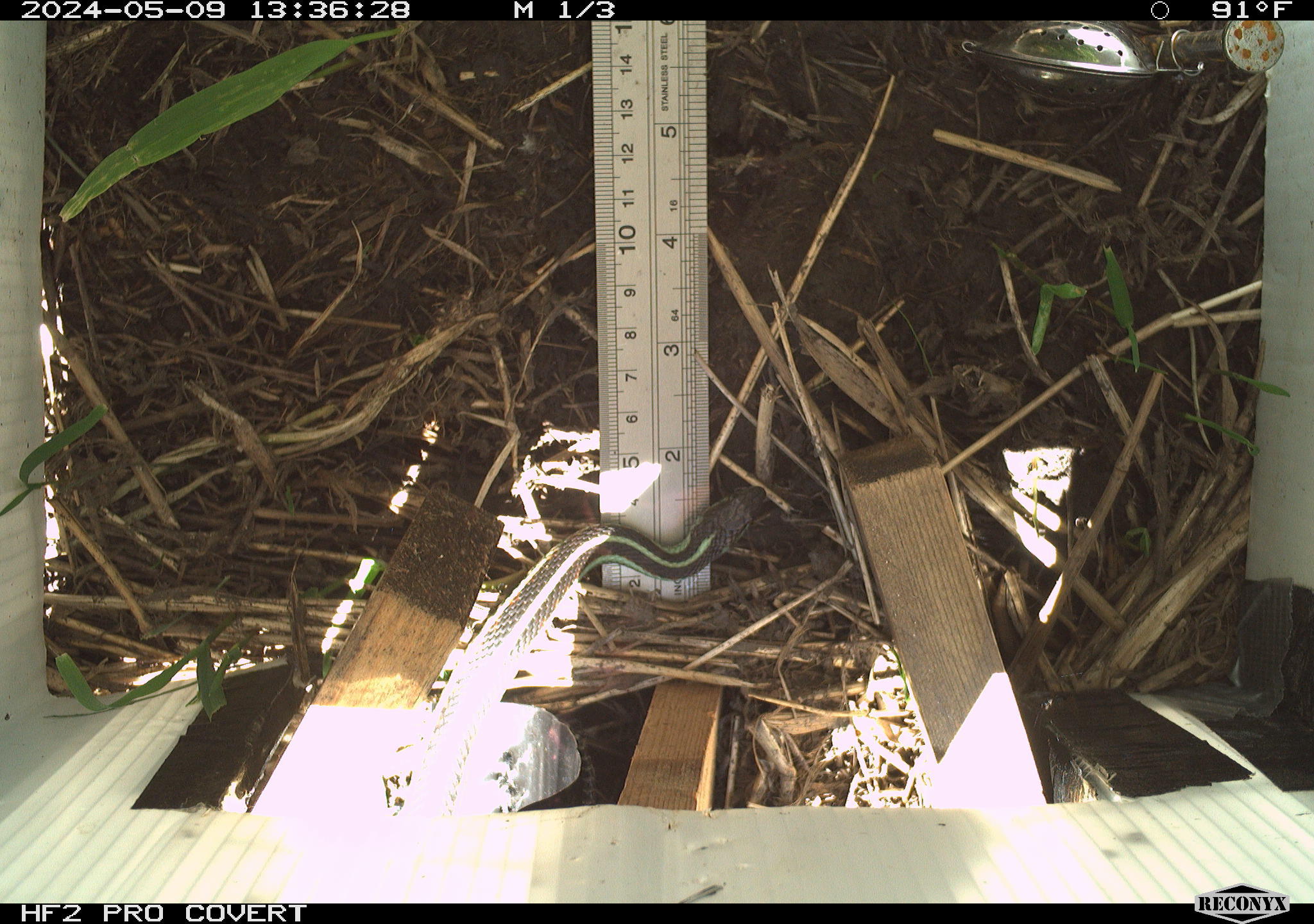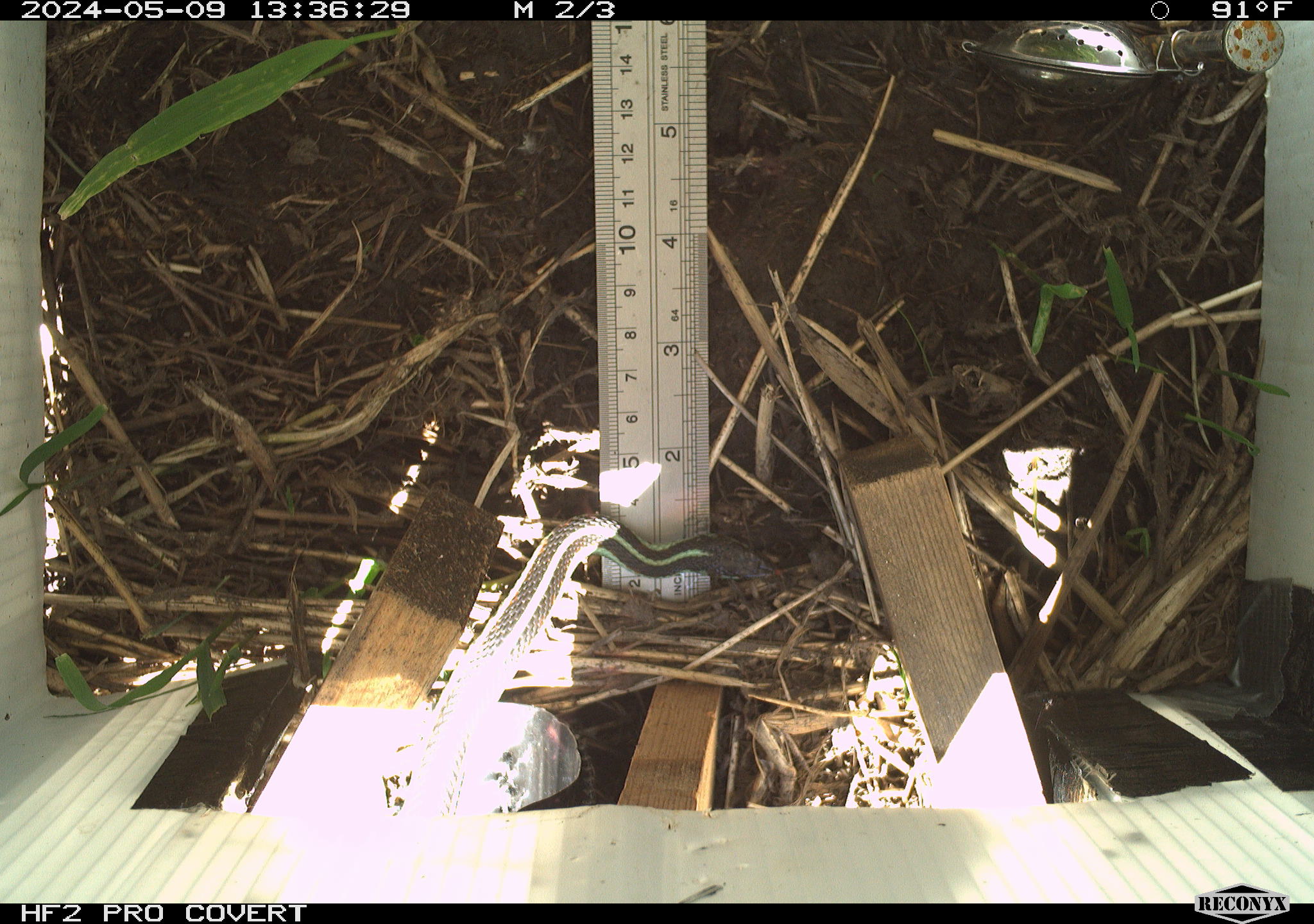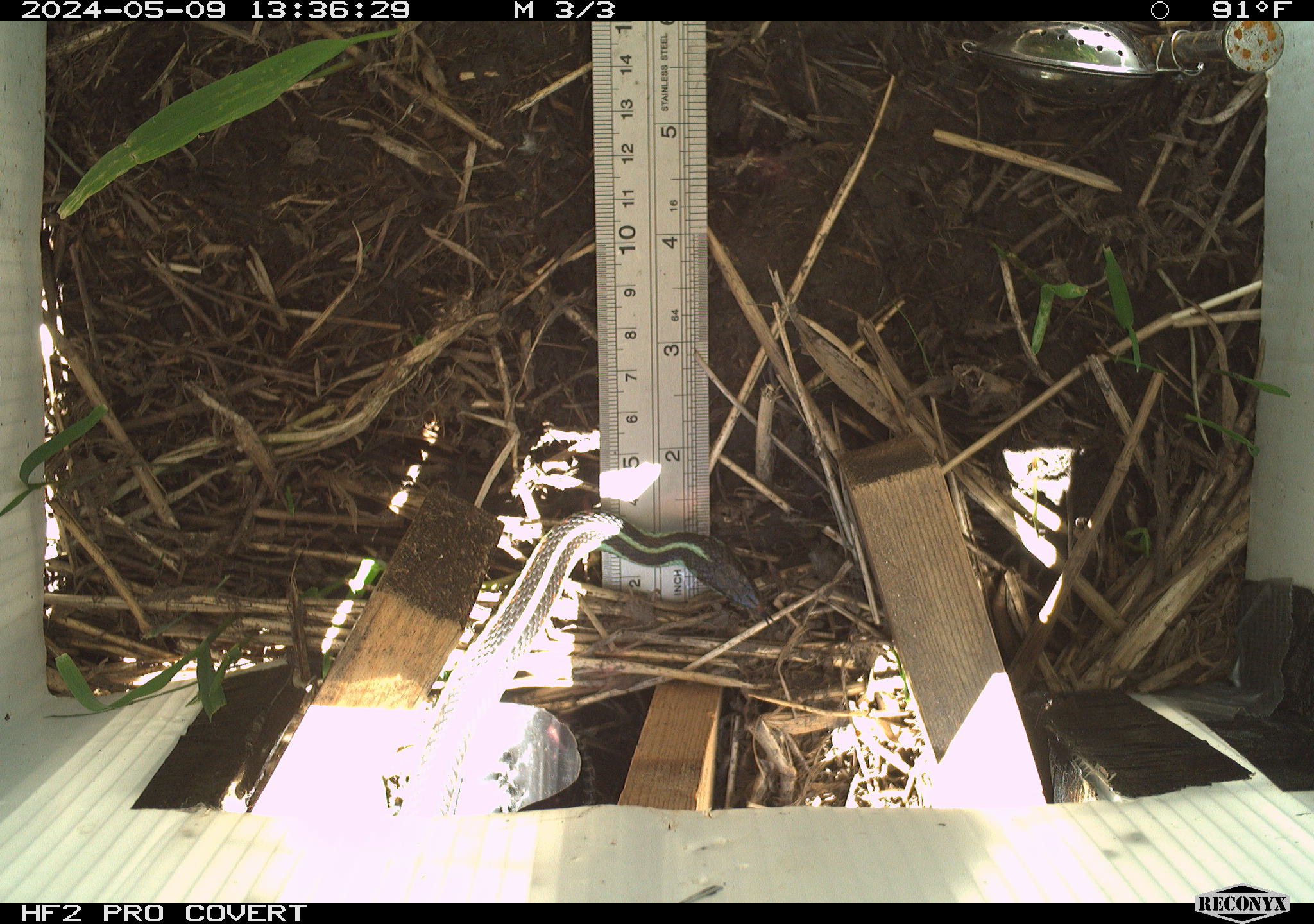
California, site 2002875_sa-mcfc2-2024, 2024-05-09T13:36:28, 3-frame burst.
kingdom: Animalia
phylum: Chordata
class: Reptilia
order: Squamata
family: Colubridae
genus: Thamnophis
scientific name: Thamnophis sirtalis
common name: common gartersnake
Common gartersnake (Thamnophis sirtalis).